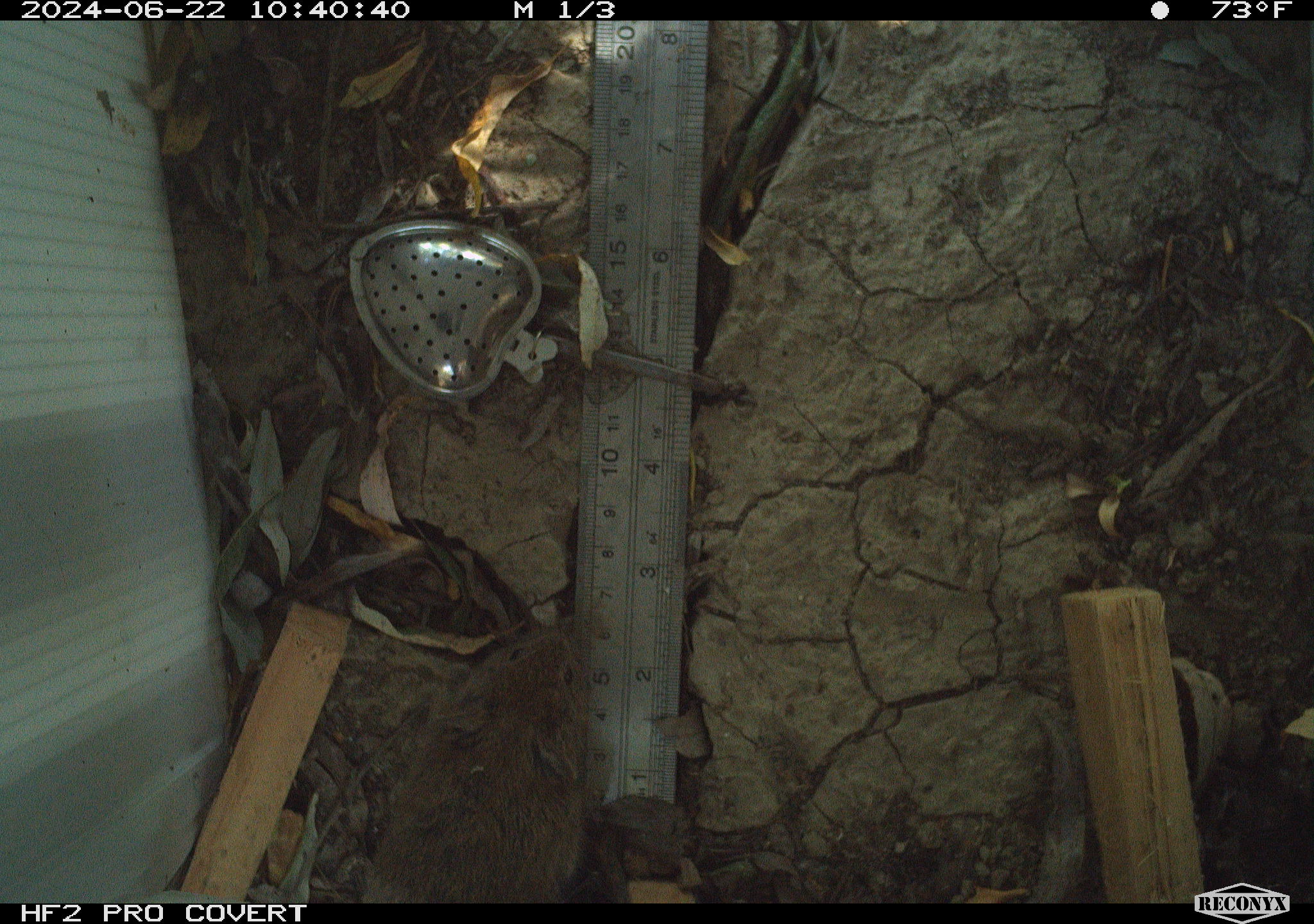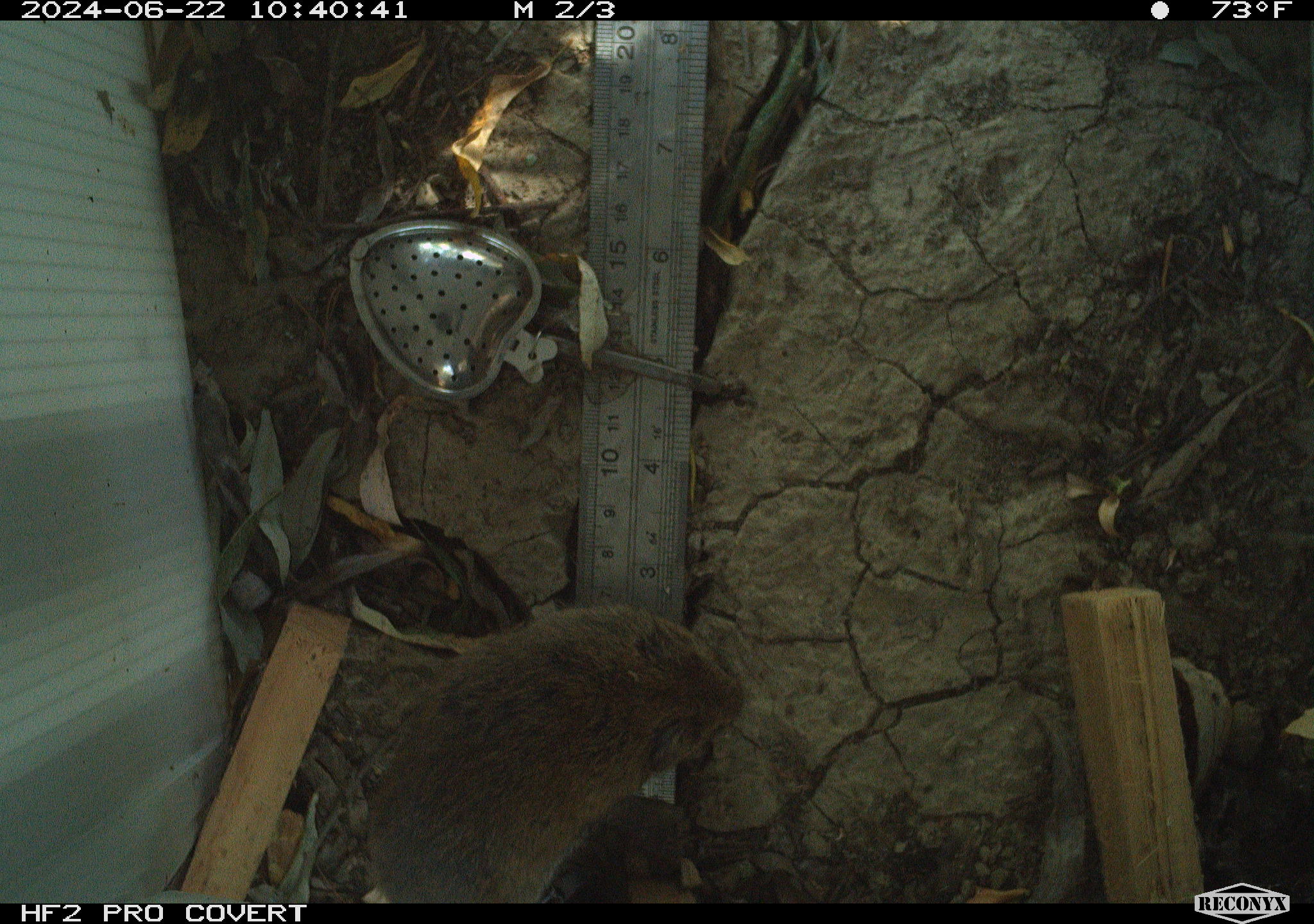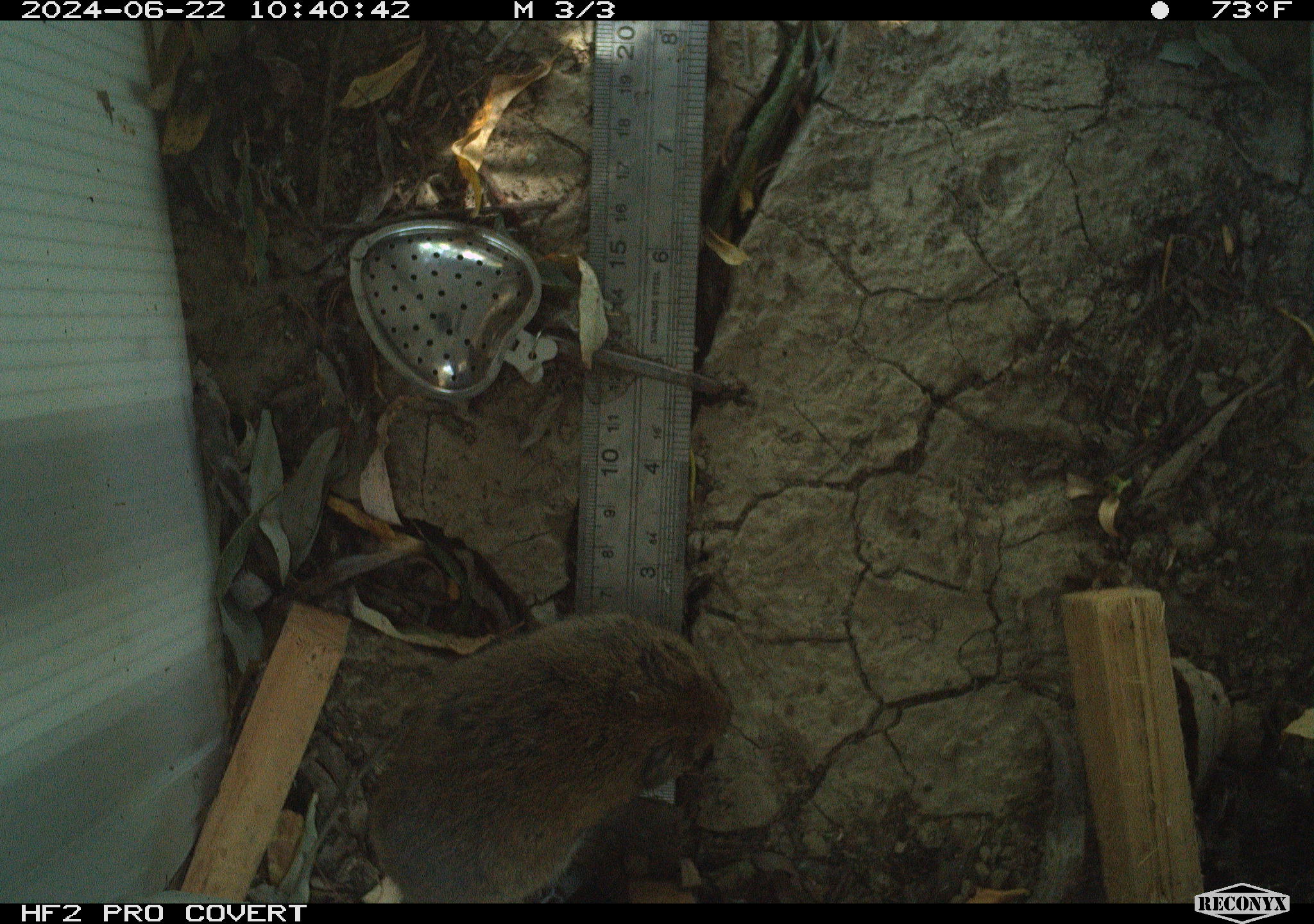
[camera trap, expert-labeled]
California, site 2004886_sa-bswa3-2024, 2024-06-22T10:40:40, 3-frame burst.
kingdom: Animalia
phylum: Chordata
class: Mammalia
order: Rodentia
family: Cricetidae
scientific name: Arvicolinae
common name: voles, lemmings, and muskrats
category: arvicolinae subfamily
Arvicolinae subfamily (voles, lemmings, and muskrats) (Arvicolinae).